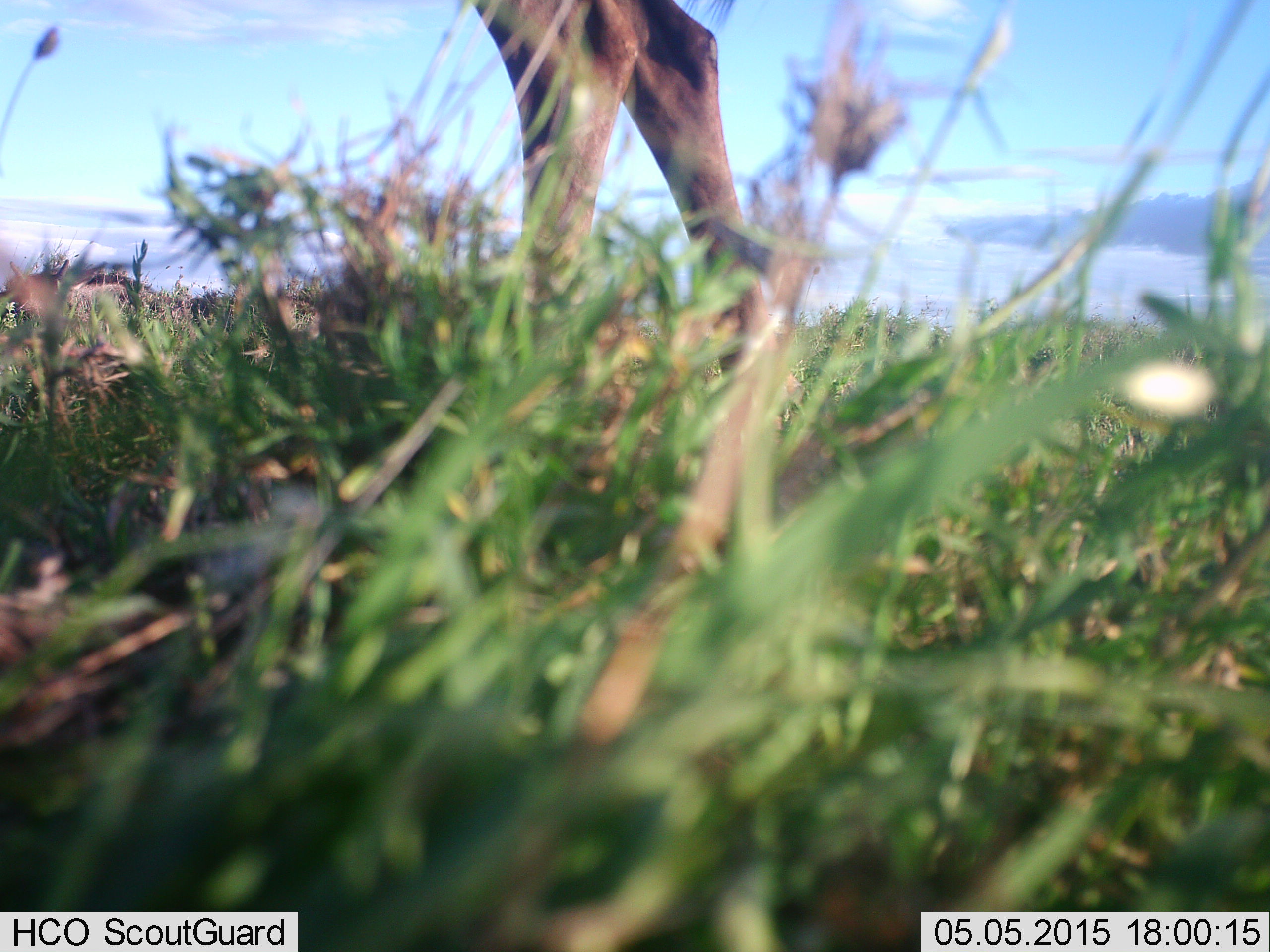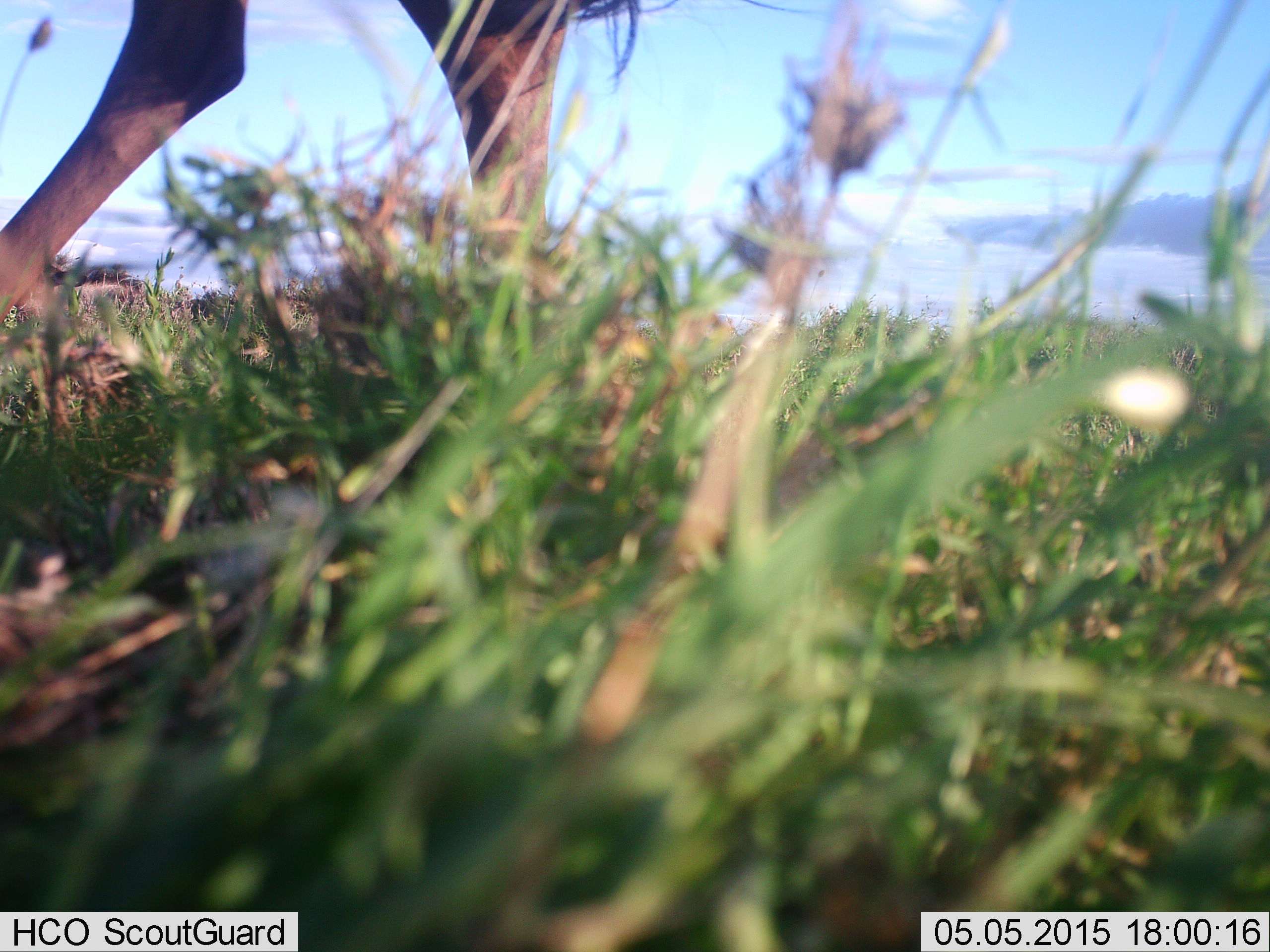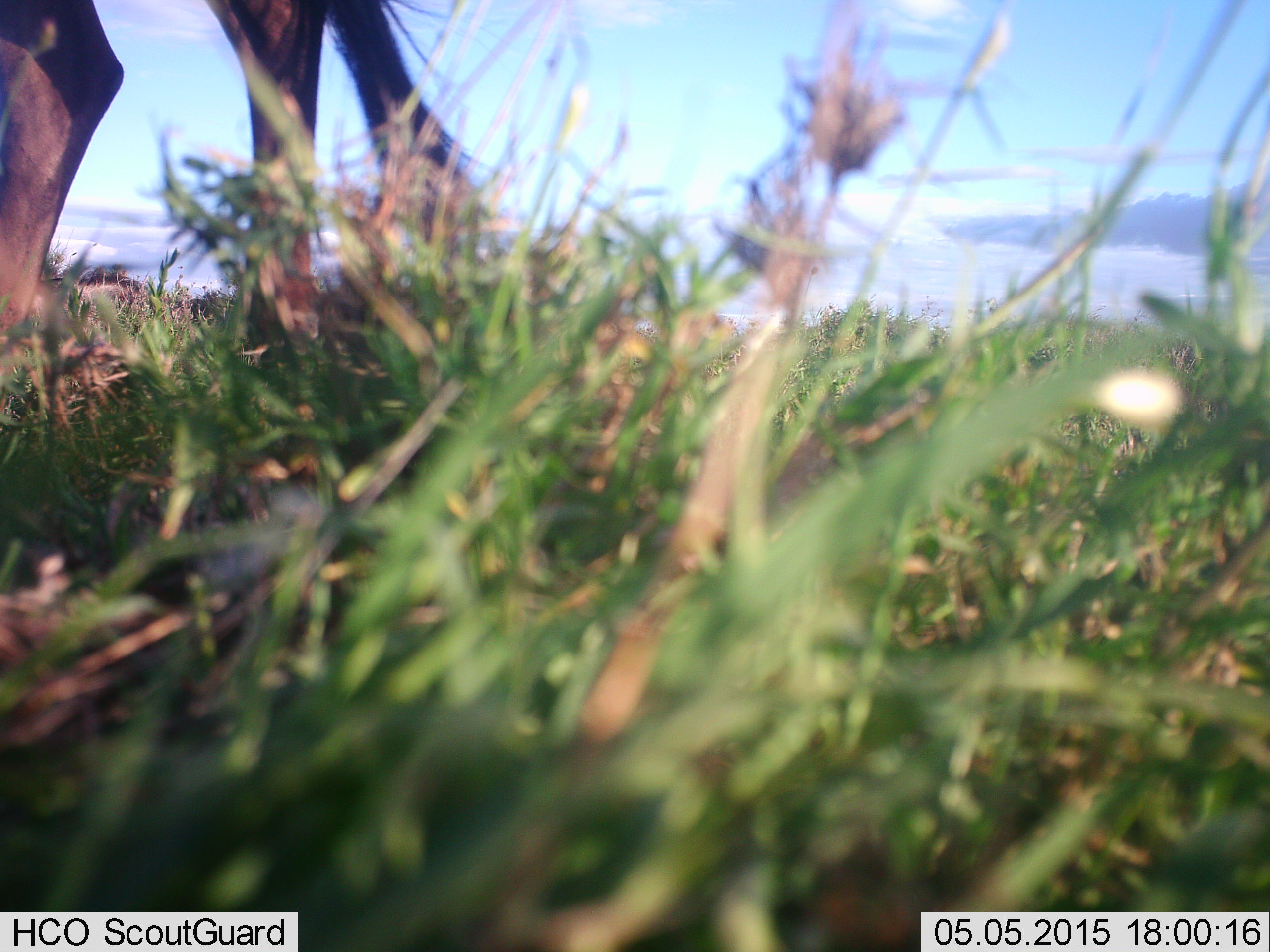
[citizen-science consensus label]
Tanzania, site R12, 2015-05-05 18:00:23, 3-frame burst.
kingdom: Animalia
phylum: Chordata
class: Mammalia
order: Artiodactyla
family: Bovidae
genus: Connochaetes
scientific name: Connochaetes taurinus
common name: blue wildebeest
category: wildebeest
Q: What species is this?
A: Wildebeest (blue wildebeest) (Connochaetes taurinus).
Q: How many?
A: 1.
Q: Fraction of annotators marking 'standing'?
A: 20%.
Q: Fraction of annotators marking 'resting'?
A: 0%.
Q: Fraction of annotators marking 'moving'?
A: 80%.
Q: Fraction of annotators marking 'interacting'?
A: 0%.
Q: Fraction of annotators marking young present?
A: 0%.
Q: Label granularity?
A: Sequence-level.